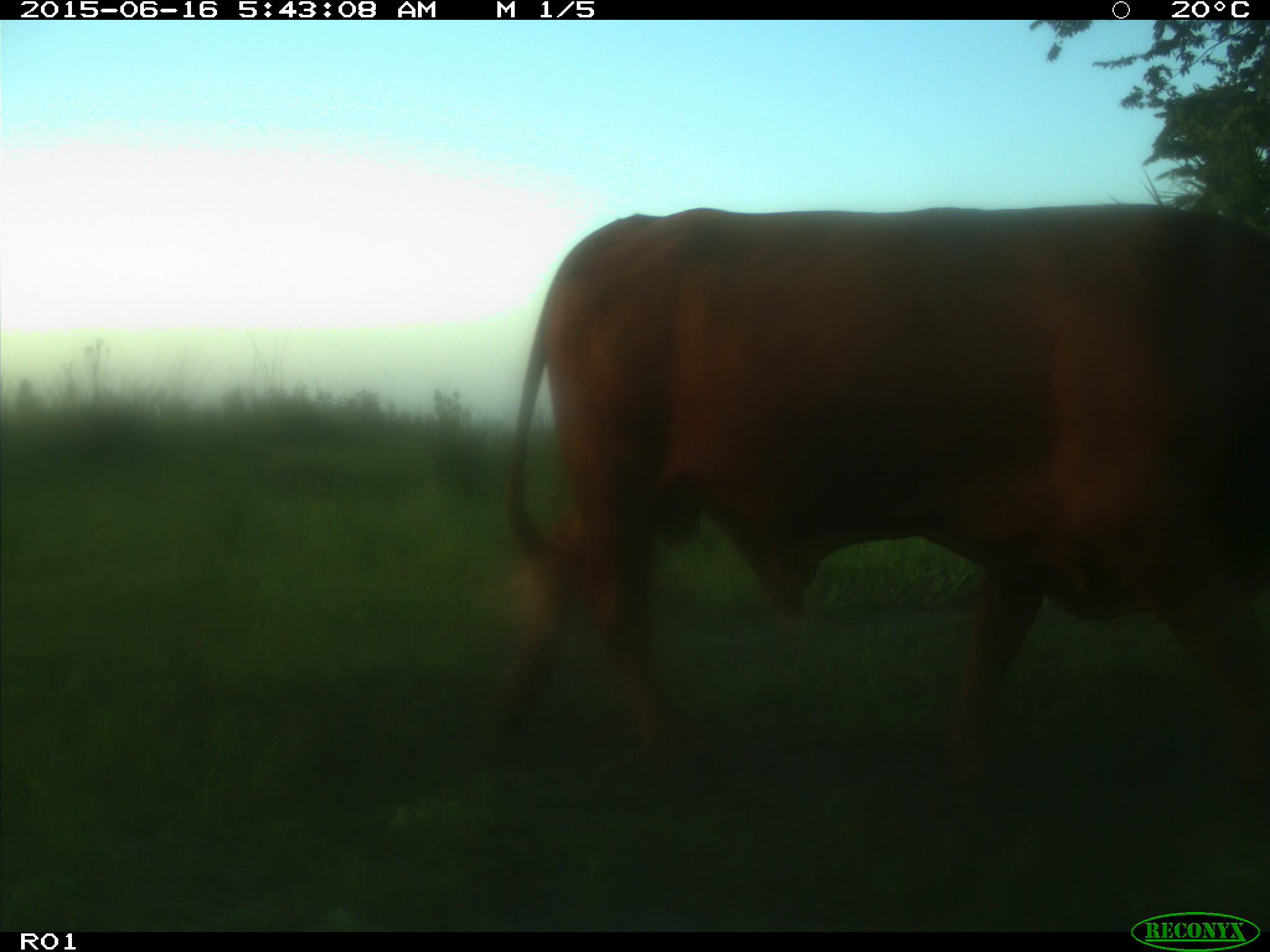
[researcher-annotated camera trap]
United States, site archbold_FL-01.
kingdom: Animalia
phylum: Chordata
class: Mammalia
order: Artiodactyla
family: Bovidae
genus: Bos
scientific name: Bos taurus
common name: domestic cow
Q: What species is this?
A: Bos taurus (domestic cow).